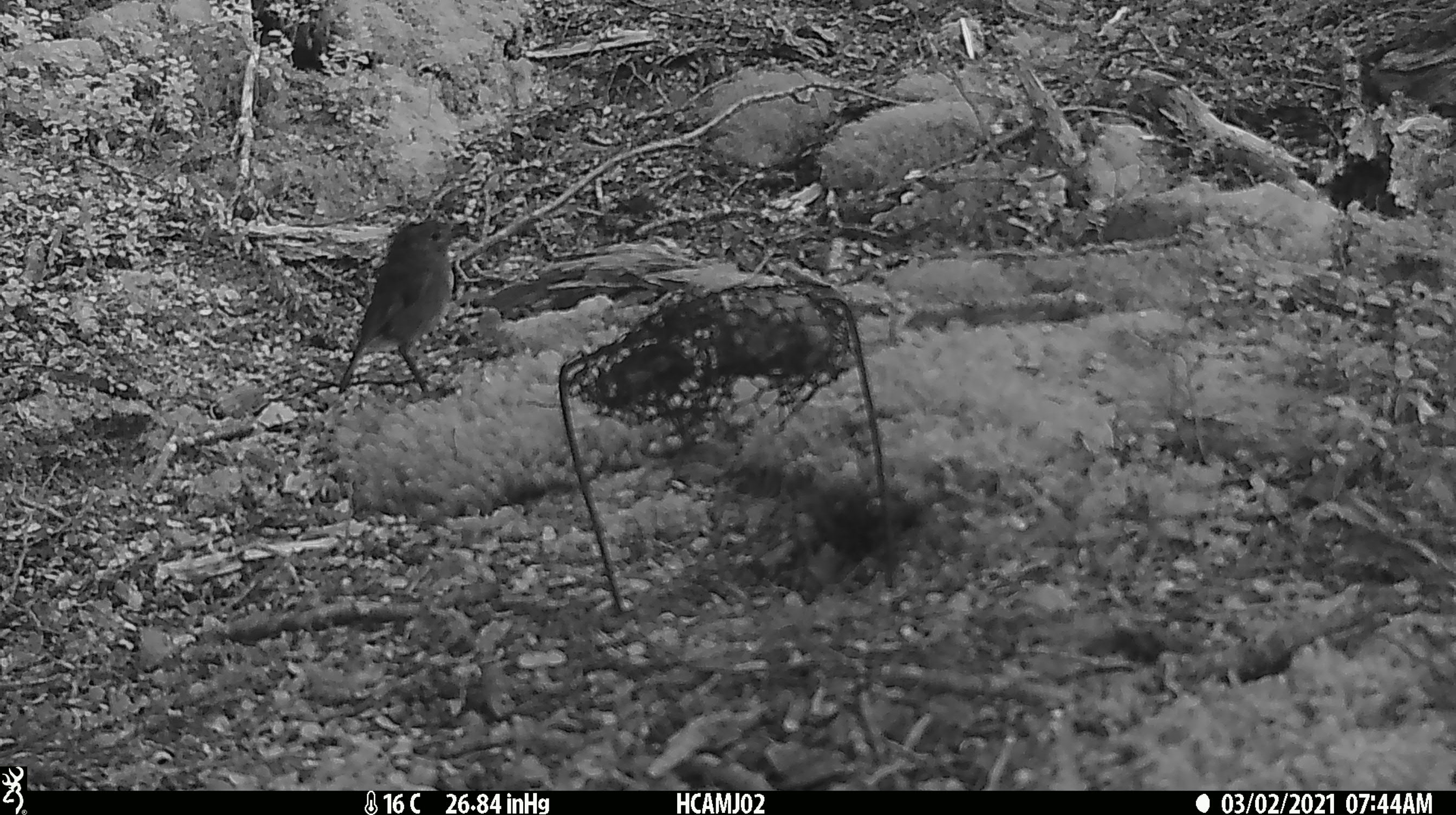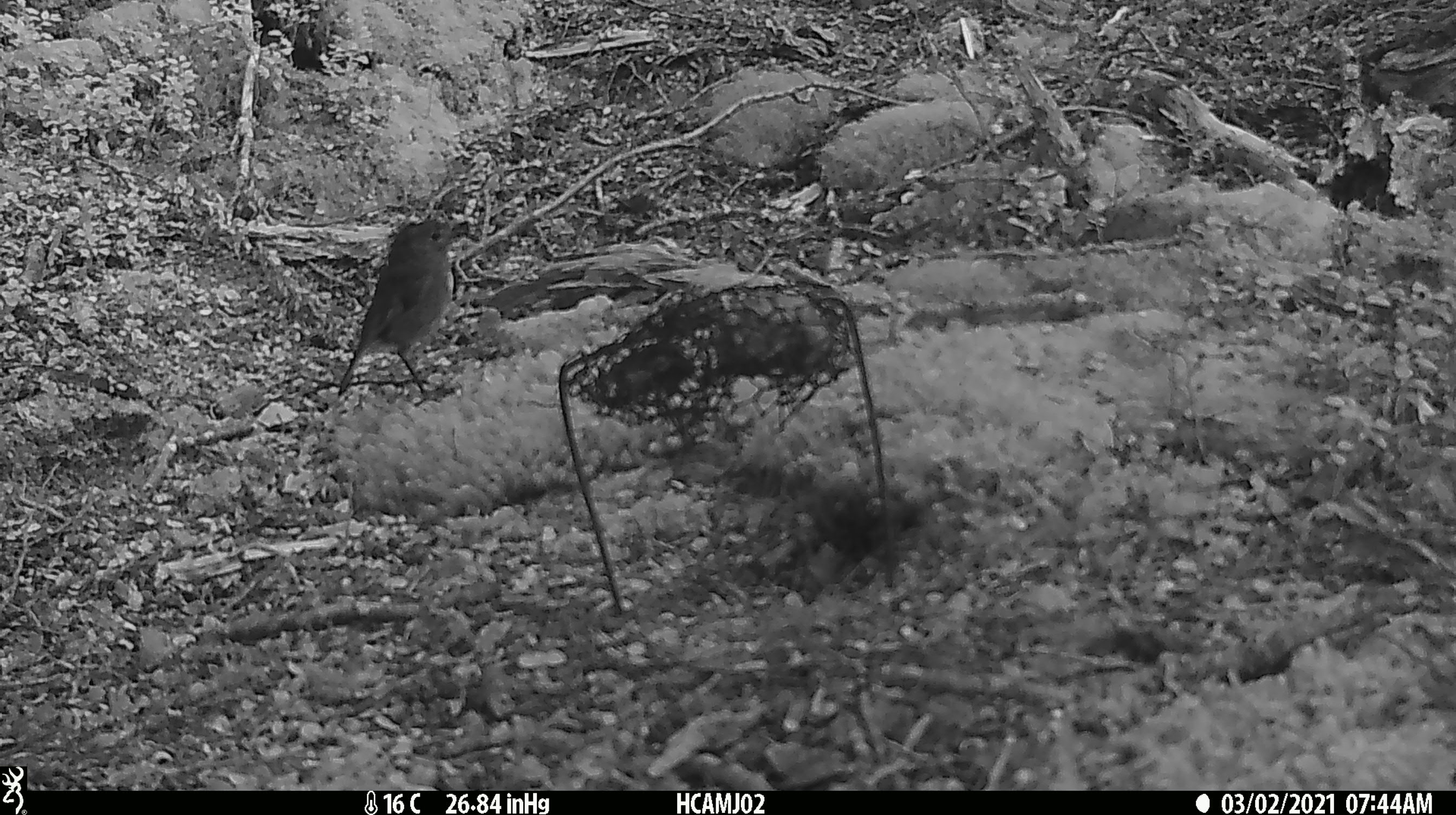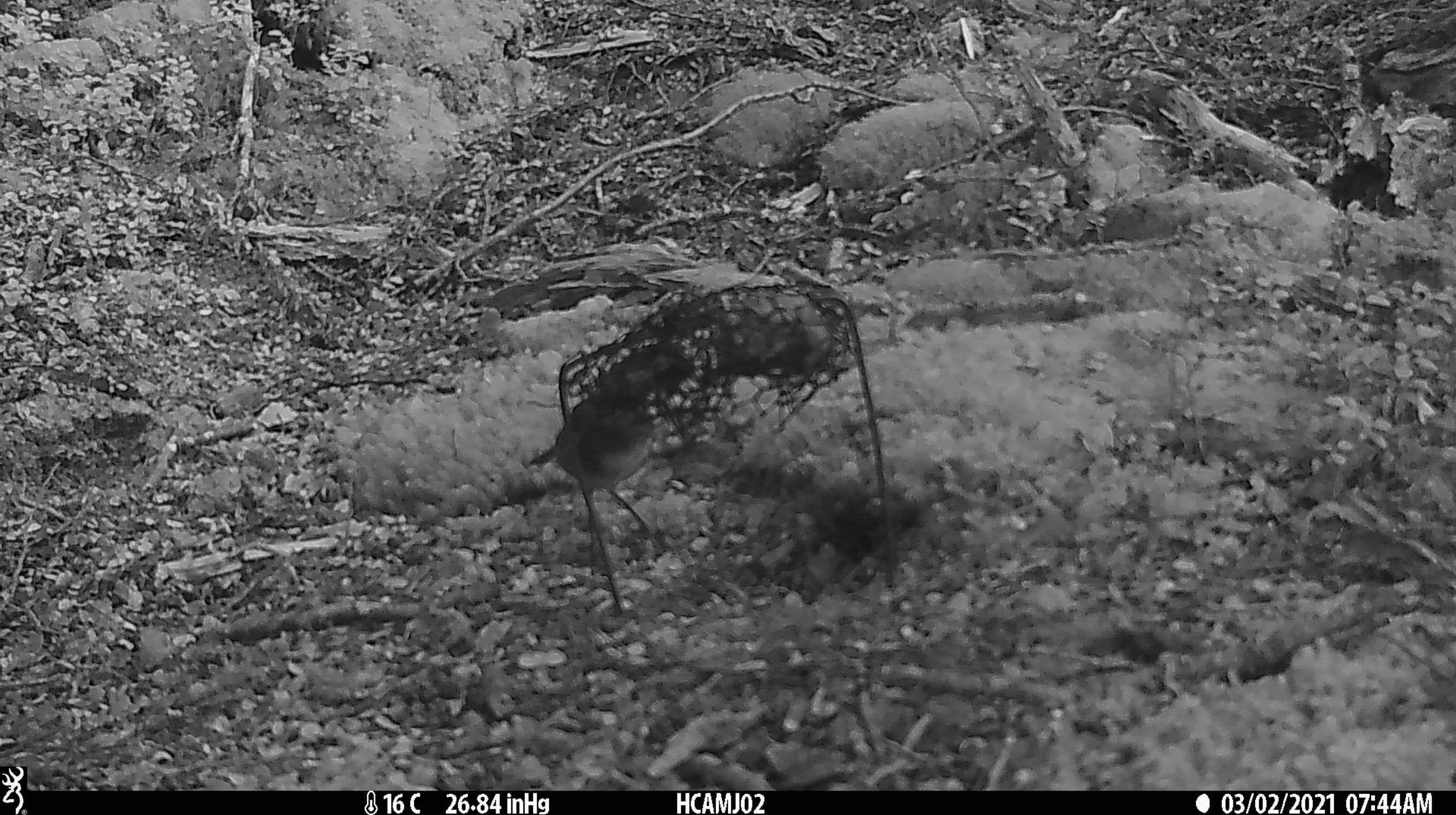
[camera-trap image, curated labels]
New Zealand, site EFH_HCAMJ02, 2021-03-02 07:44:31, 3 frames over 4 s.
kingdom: Animalia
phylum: Chordata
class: Aves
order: Passeriformes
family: Petroicidae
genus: Petroica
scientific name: Petroica australis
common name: new zealand robin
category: robin